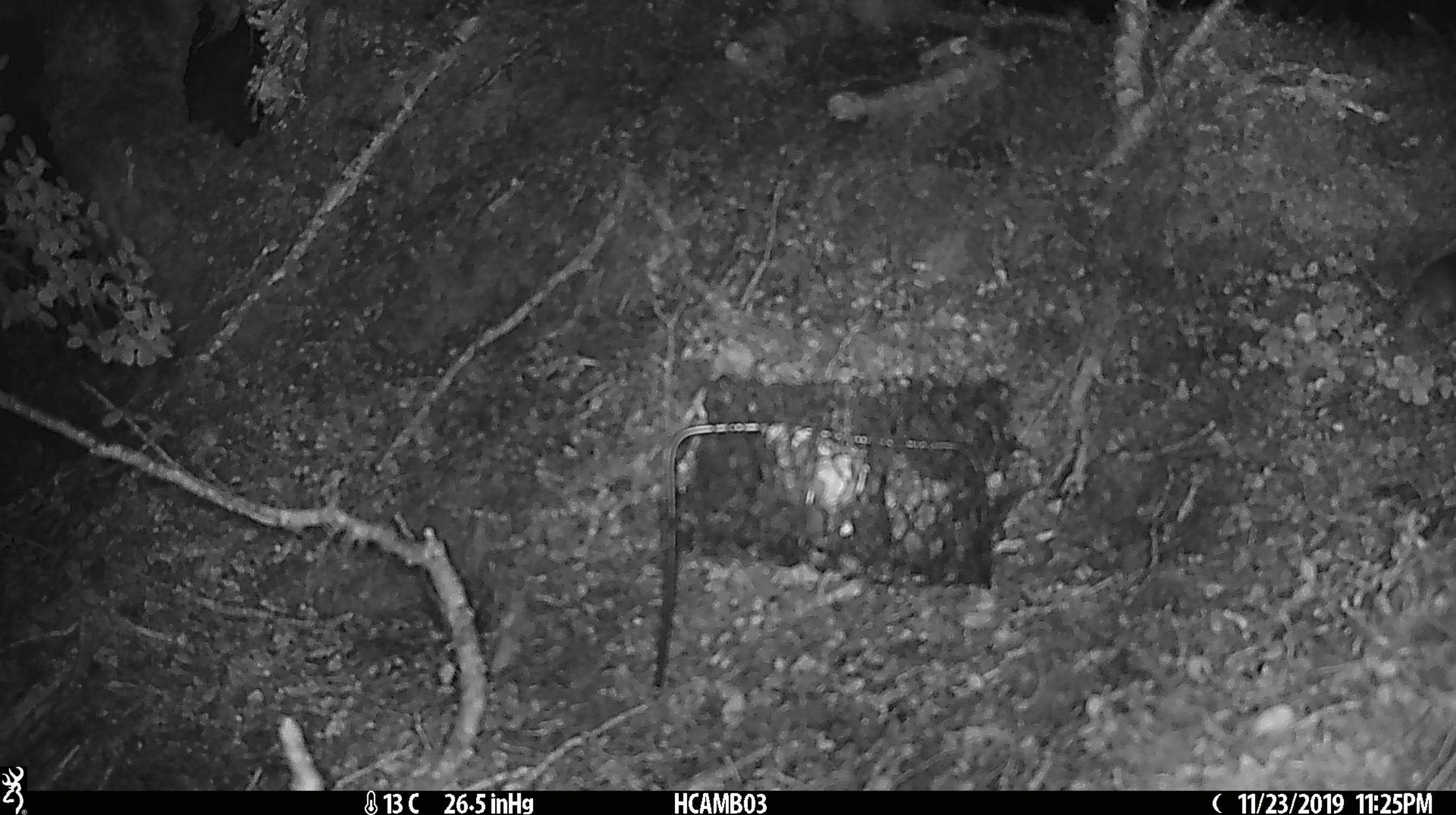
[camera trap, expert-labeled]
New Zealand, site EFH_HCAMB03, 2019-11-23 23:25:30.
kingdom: Animalia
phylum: Chordata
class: Mammalia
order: Rodentia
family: Muridae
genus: Mus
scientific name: Mus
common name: mouse